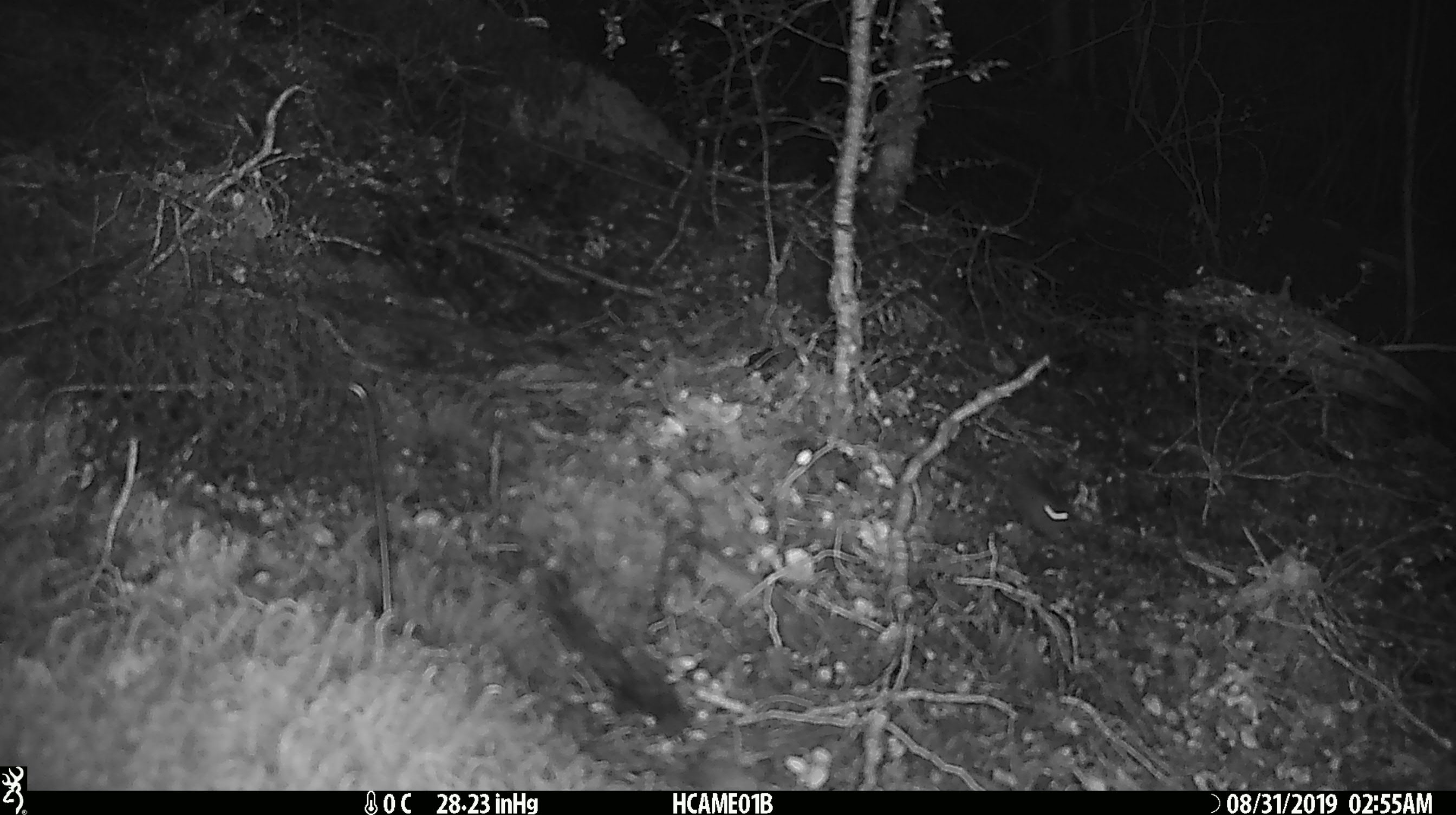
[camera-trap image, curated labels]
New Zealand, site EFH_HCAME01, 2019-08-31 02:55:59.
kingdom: Animalia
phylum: Chordata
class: Mammalia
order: Rodentia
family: Muridae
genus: Mus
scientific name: Mus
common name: mouse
Mouse (Mus).